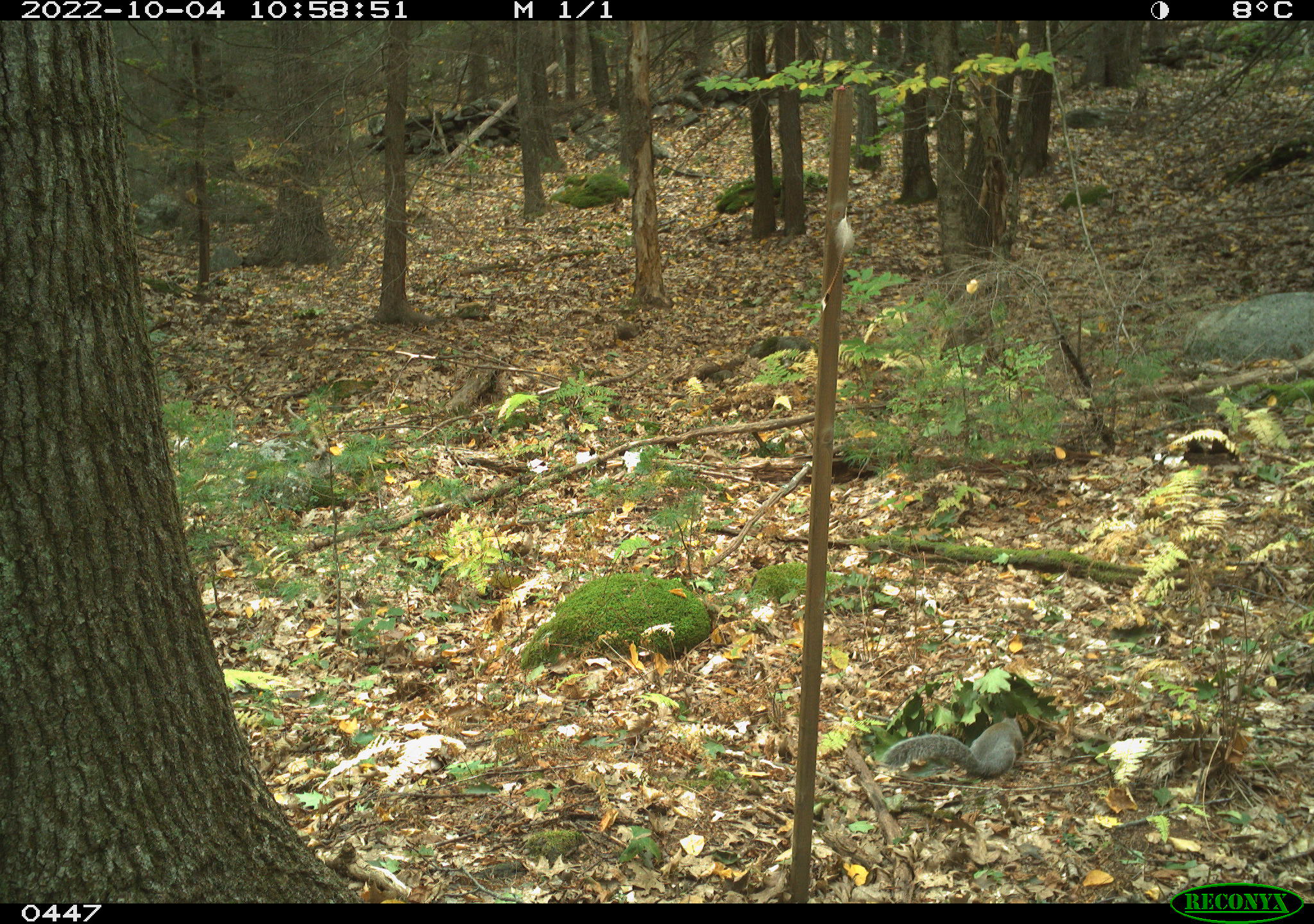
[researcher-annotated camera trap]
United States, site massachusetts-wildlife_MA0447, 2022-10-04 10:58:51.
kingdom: Animalia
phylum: Chordata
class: Mammalia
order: Rodentia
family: Sciuridae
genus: Sciurus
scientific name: Sciurus carolinensis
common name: gray squirrel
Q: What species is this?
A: Gray squirrel (Sciurus carolinensis).